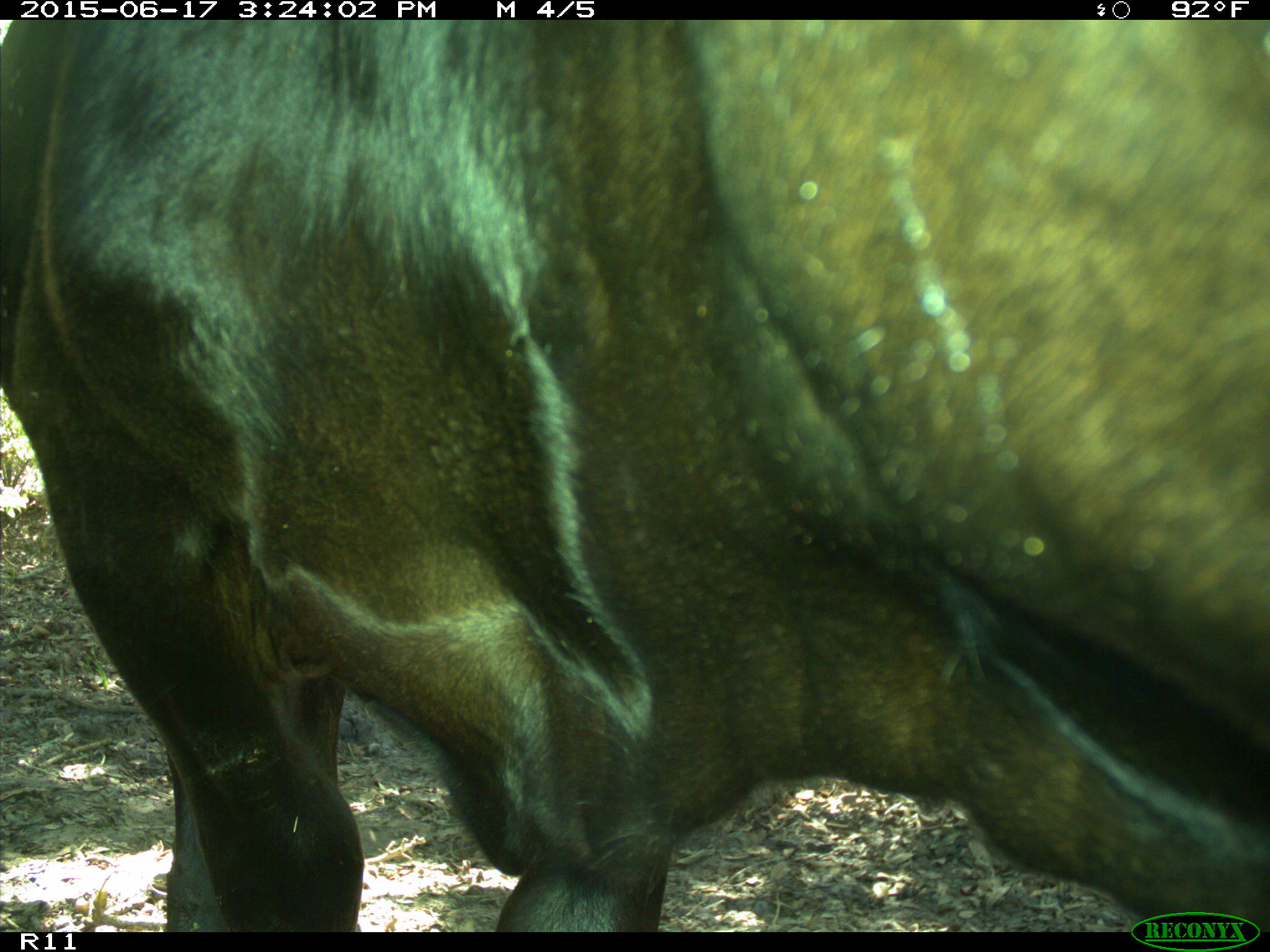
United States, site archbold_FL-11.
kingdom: Animalia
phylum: Chordata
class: Mammalia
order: Artiodactyla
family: Bovidae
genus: Bos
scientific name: Bos taurus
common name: domestic cow